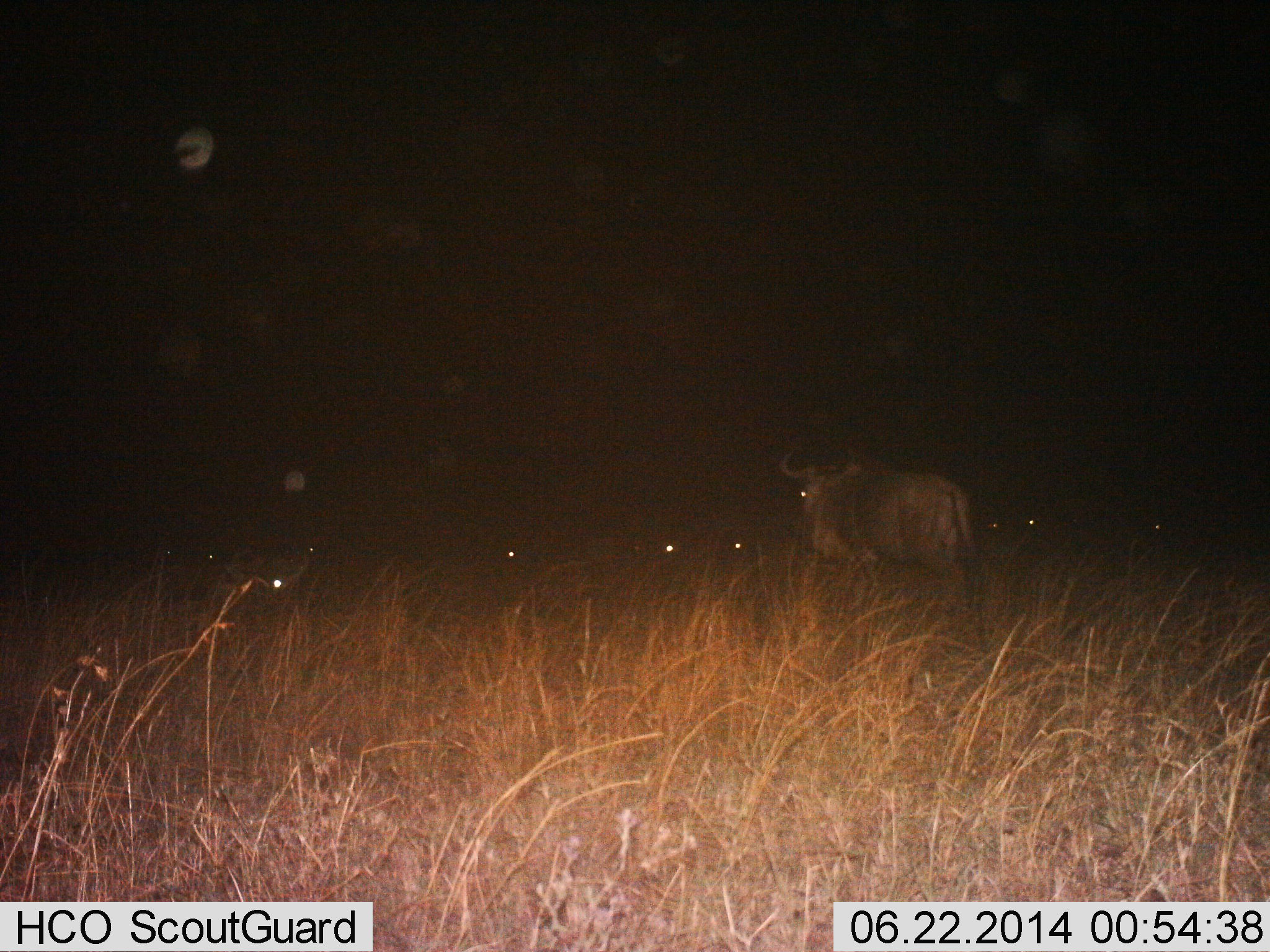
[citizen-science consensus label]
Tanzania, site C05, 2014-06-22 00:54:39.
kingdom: Animalia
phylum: Chordata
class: Mammalia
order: Artiodactyla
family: Bovidae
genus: Connochaetes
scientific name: Connochaetes taurinus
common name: blue wildebeest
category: wildebeest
Wildebeest (blue wildebeest) (Connochaetes taurinus), count 7. Behavior (volunteer vote fractions): standing 70%, resting 20%, moving 40%, interacting 0%. Young present (vote fraction): 0%. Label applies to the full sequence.